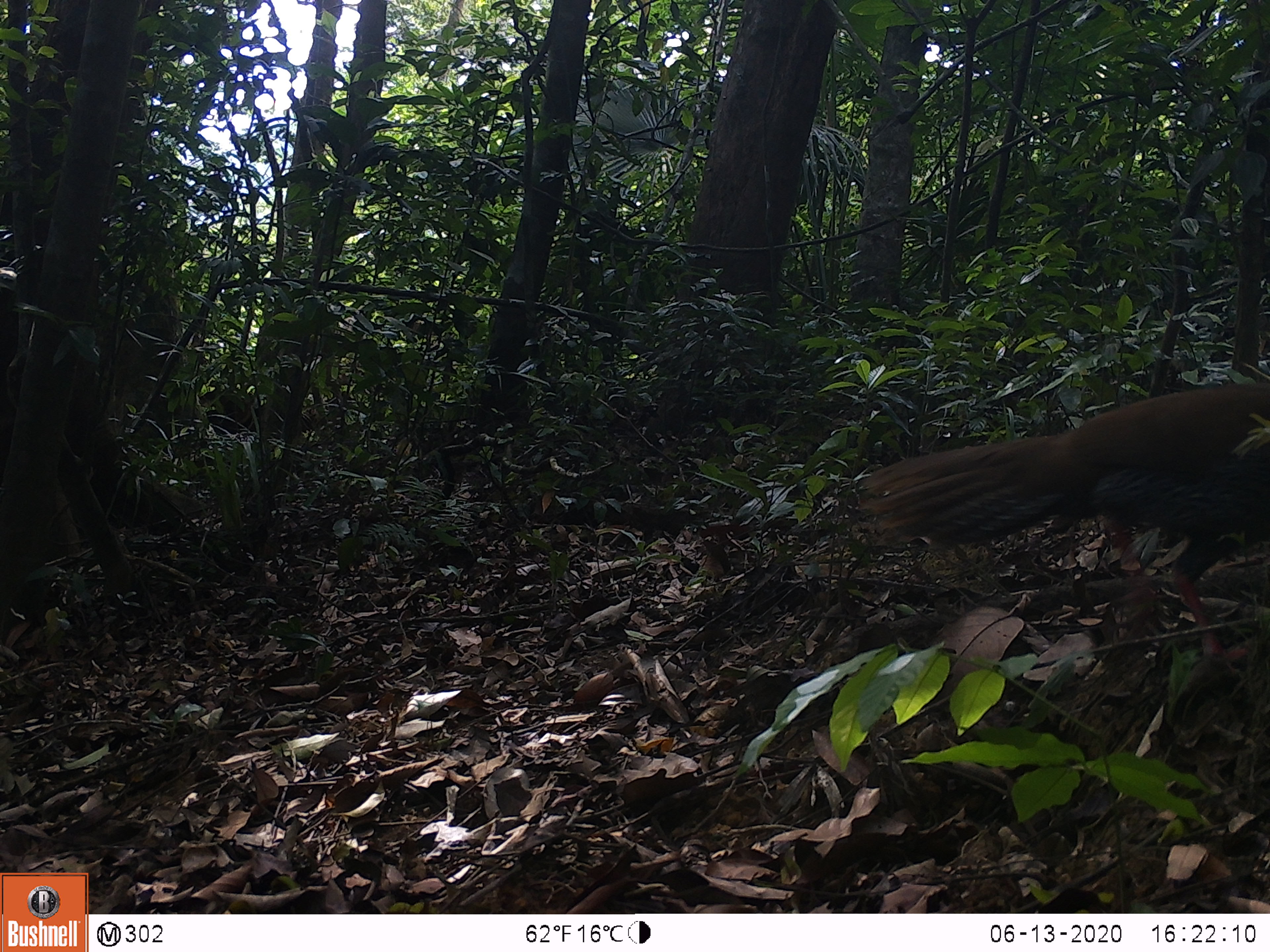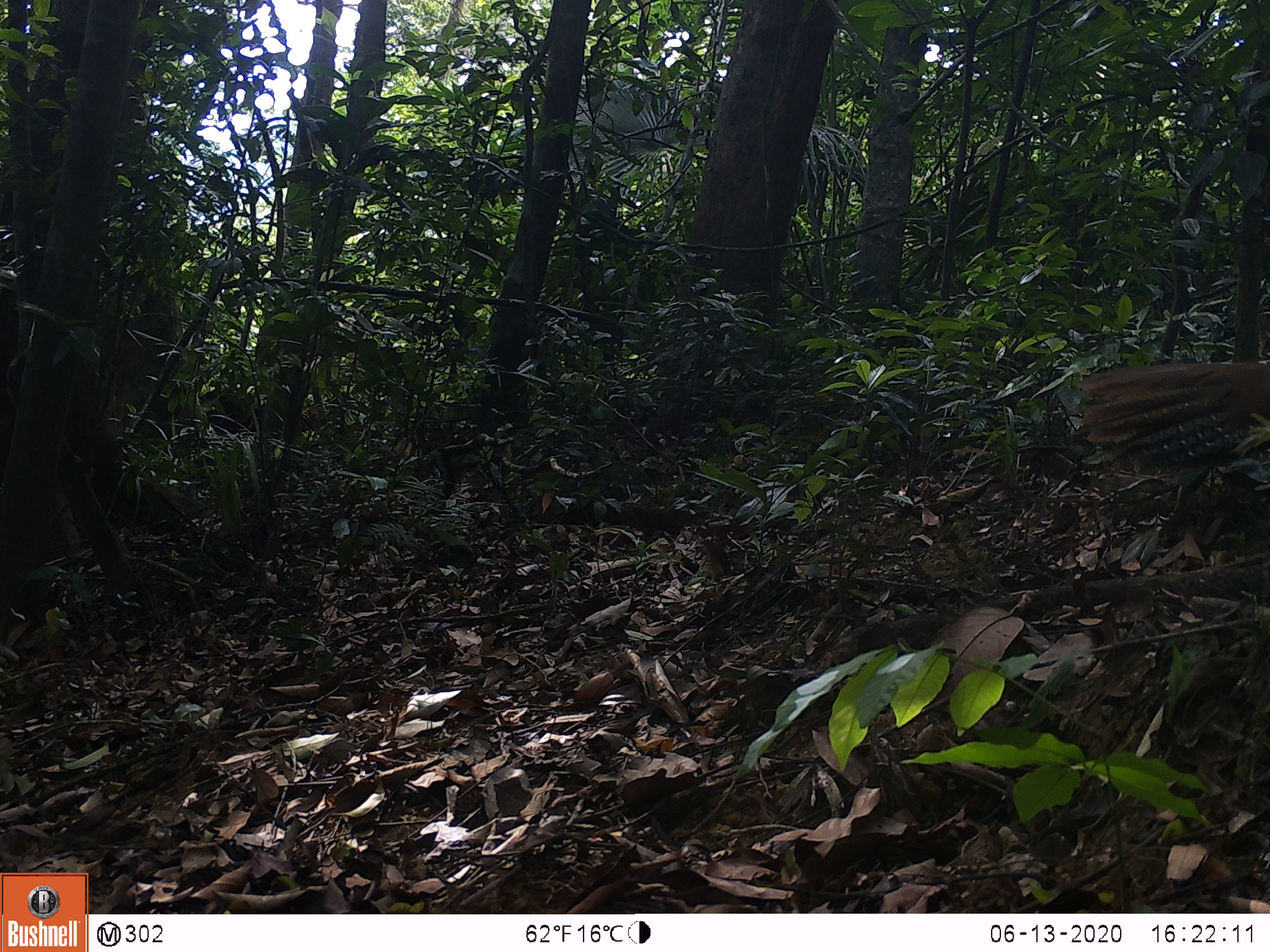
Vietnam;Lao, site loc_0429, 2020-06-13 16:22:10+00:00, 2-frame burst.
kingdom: Animalia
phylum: Chordata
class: Aves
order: Galliformes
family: Phasianidae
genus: Lophura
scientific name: Lophura nycthemera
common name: silver pheasant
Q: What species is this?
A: Silver pheasant (Lophura nycthemera).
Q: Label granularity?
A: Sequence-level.